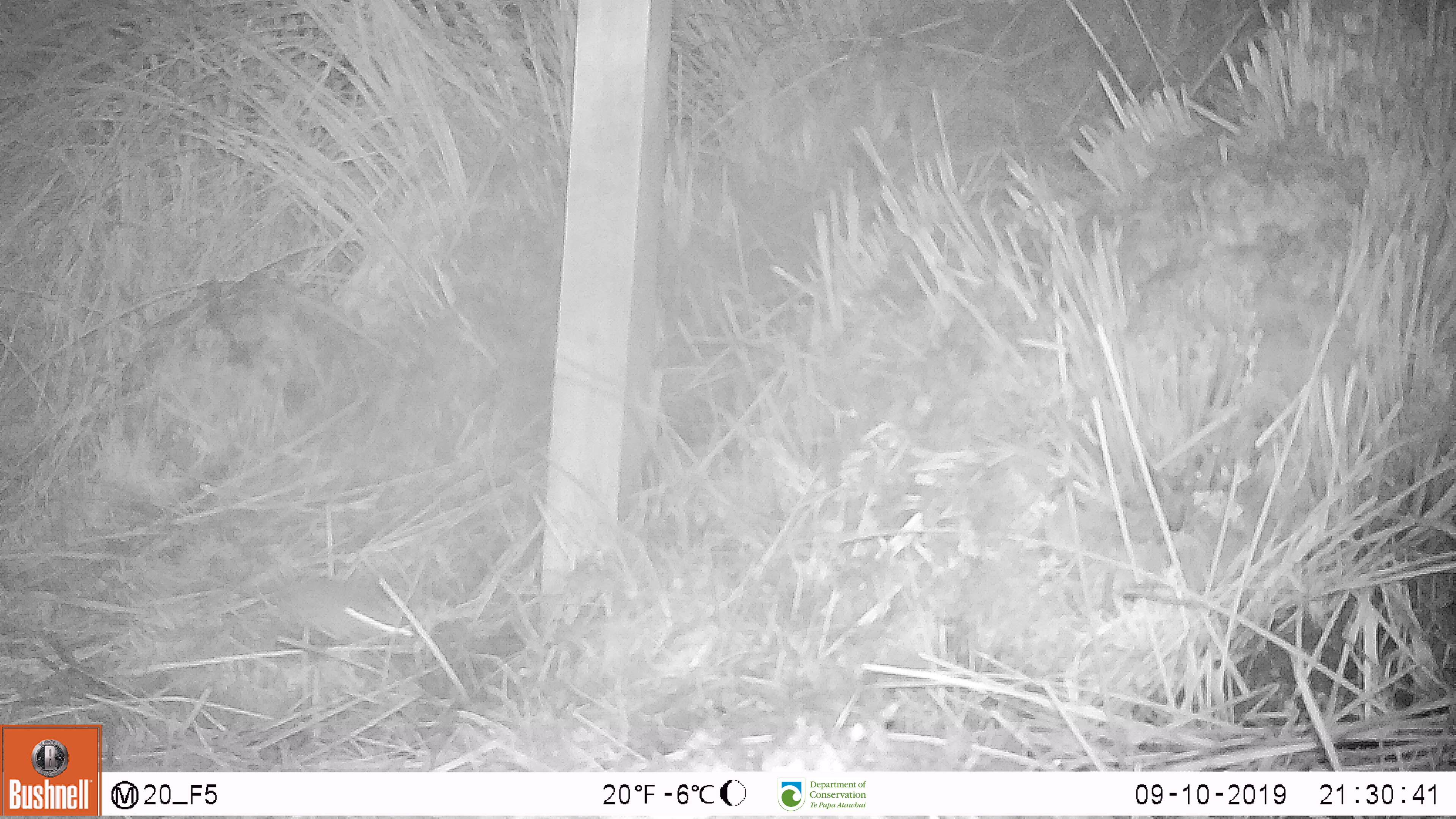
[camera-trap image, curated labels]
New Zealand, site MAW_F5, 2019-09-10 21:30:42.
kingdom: Animalia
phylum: Chordata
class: Mammalia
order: Rodentia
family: Muridae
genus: Mus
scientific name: Mus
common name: mouse